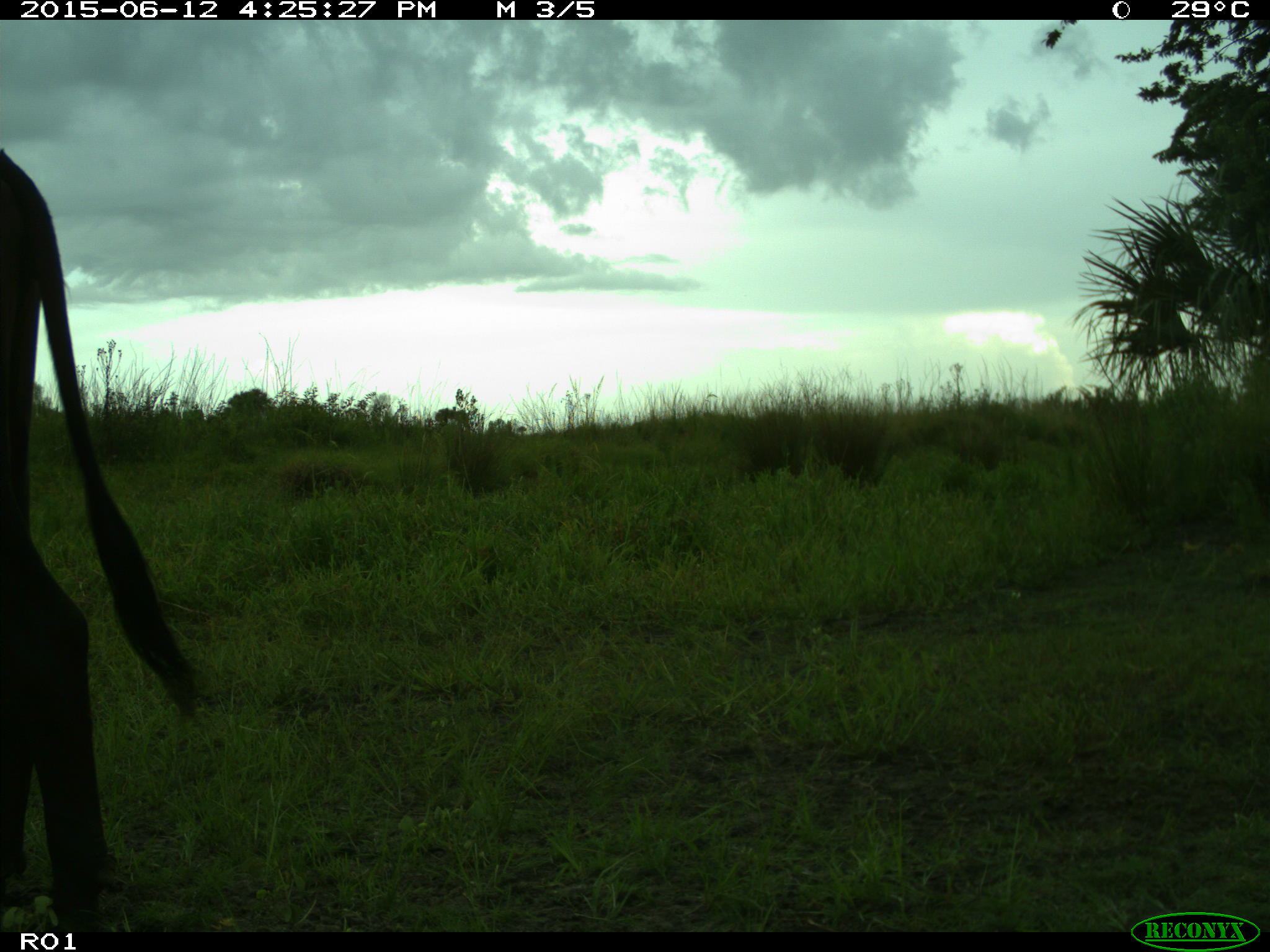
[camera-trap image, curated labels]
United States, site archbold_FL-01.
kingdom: Animalia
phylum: Chordata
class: Mammalia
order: Artiodactyla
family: Bovidae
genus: Bos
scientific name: Bos taurus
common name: domestic cow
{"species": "Bos taurus (domestic cow)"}